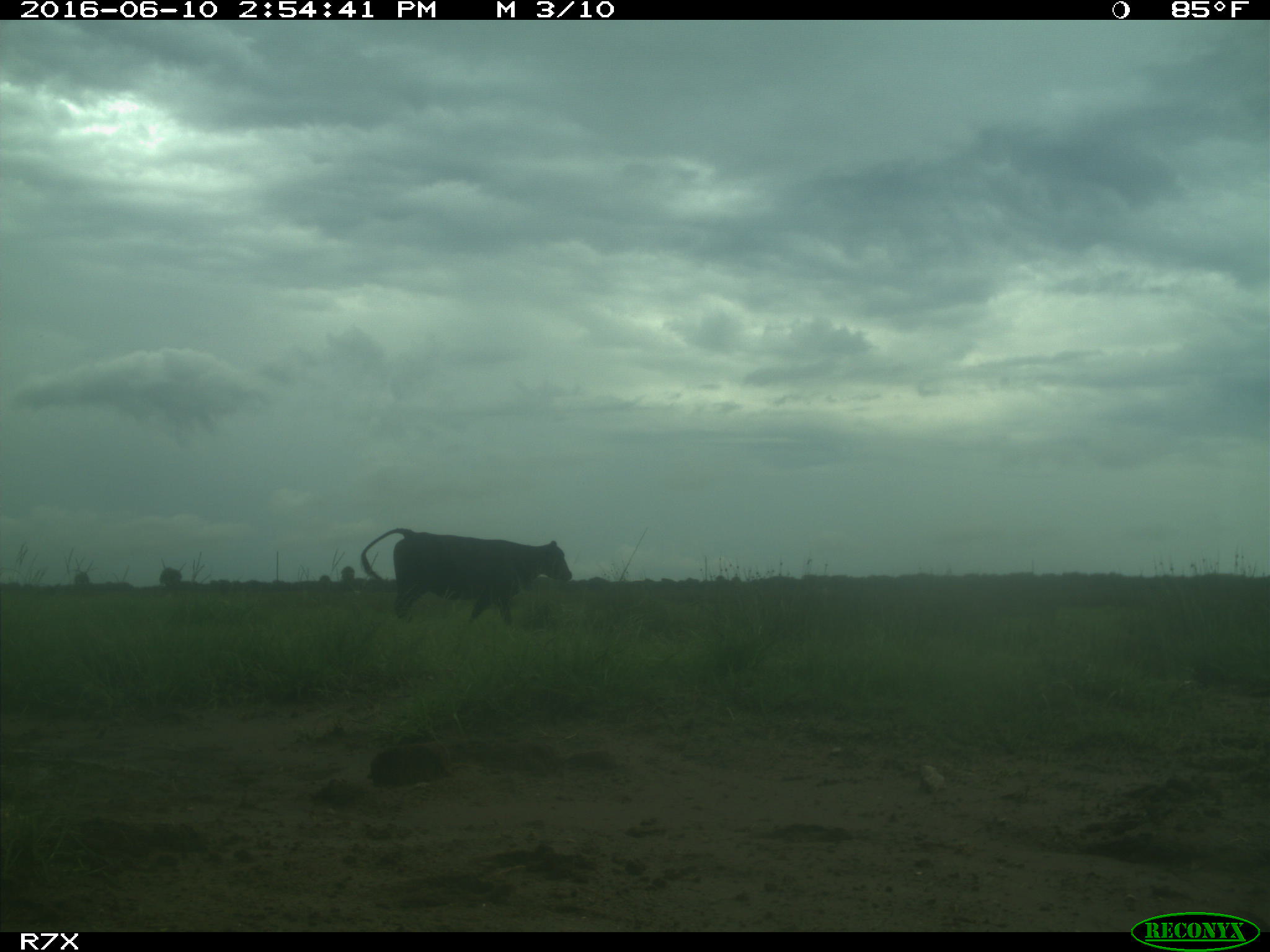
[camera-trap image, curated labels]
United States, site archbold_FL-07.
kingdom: Animalia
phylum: Chordata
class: Mammalia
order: Artiodactyla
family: Bovidae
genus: Bos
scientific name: Bos taurus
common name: domestic cow